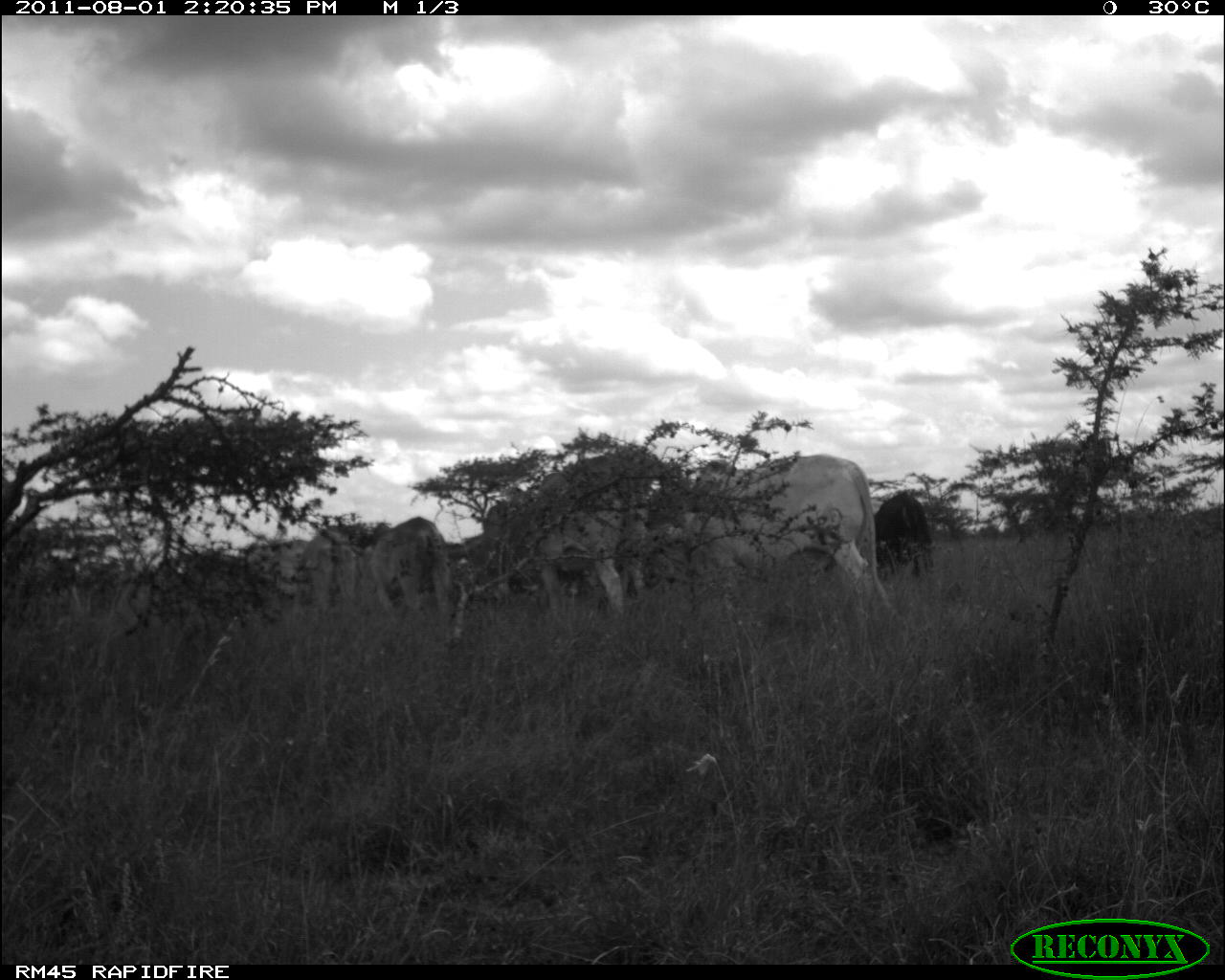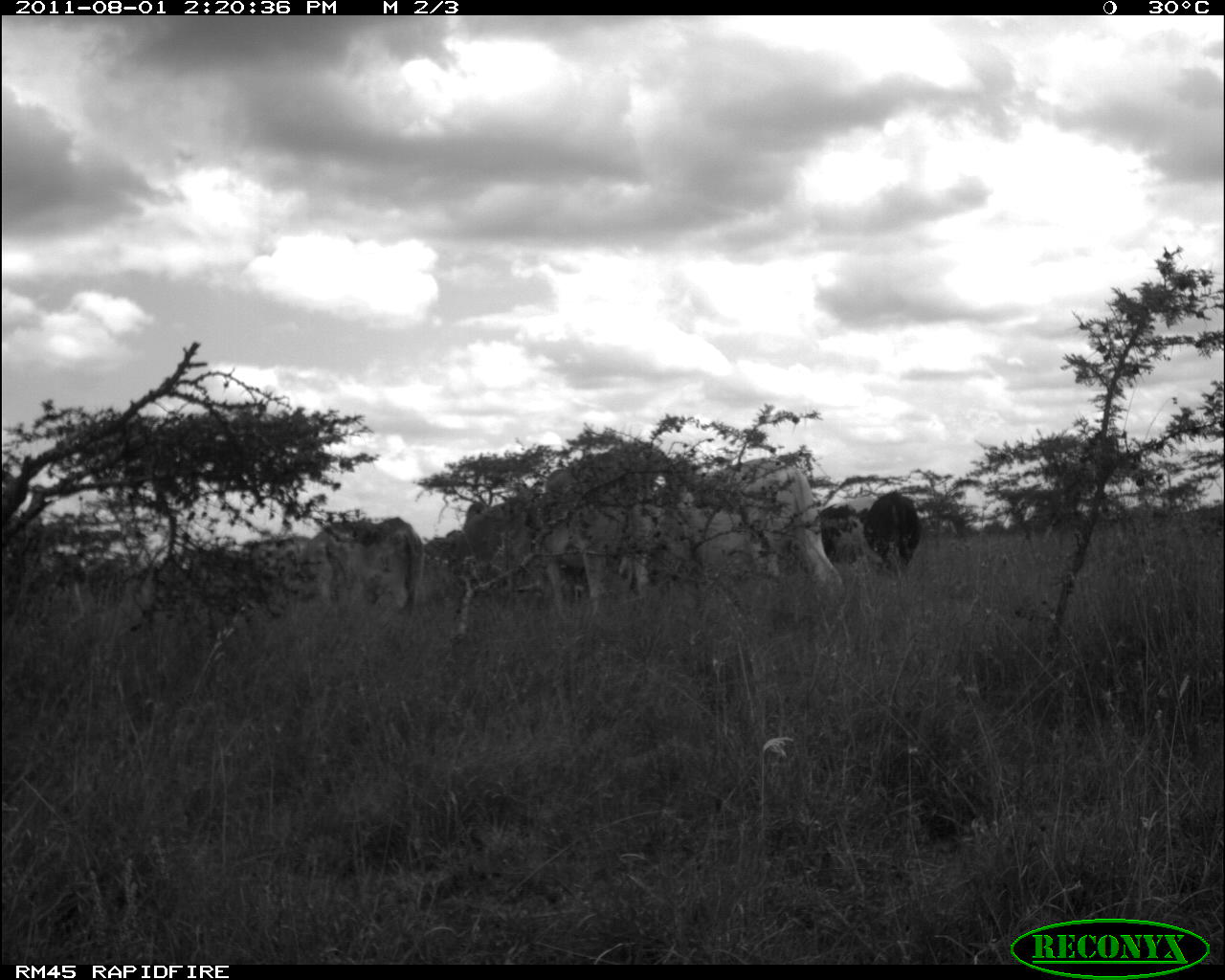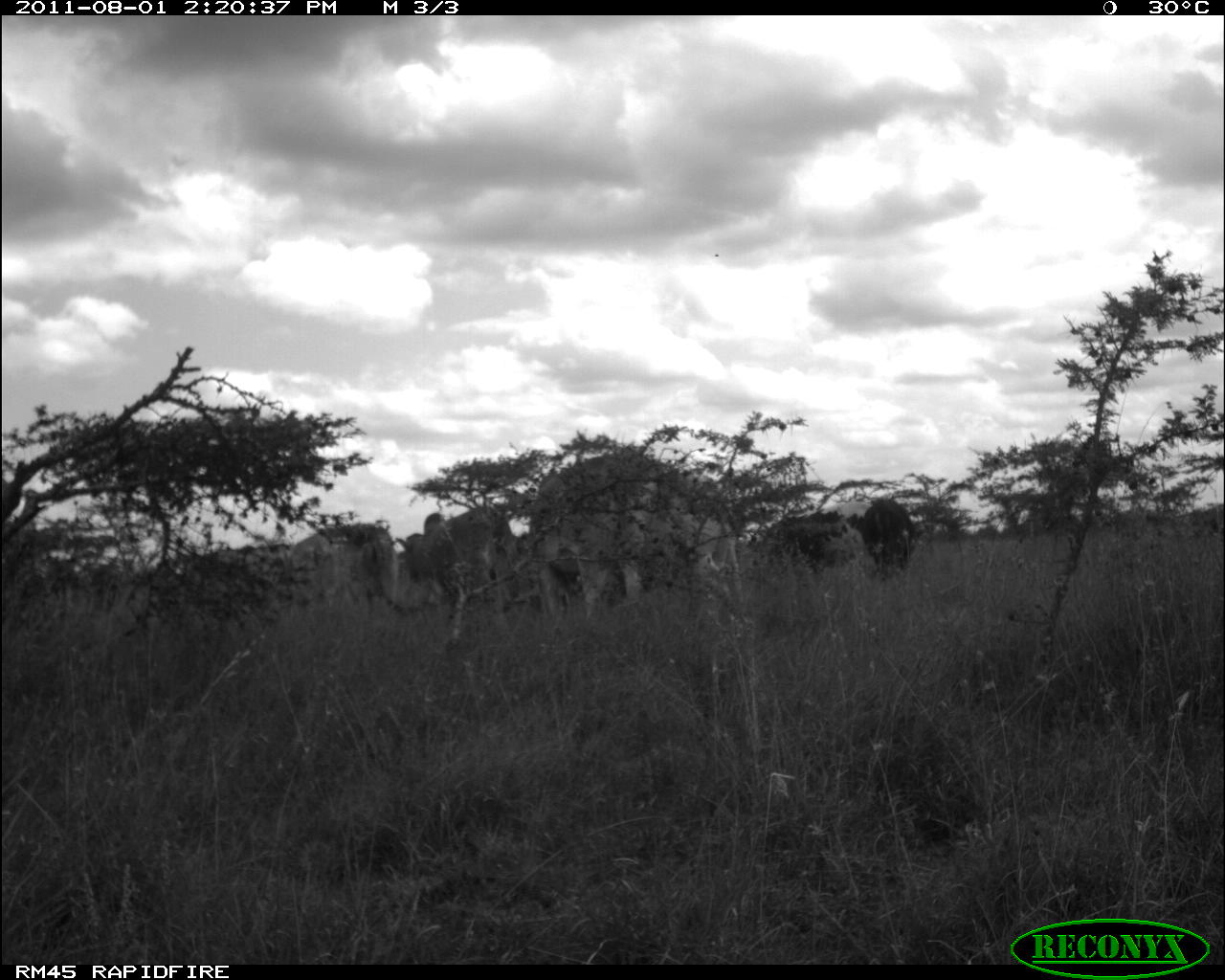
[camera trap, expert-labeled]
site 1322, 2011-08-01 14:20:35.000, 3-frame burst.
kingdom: Animalia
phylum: Chordata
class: Mammalia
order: Artiodactyla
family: Bovidae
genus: Bos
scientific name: Bos taurus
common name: domestic cattle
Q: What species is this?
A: Bos taurus (domestic cattle).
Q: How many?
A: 1.